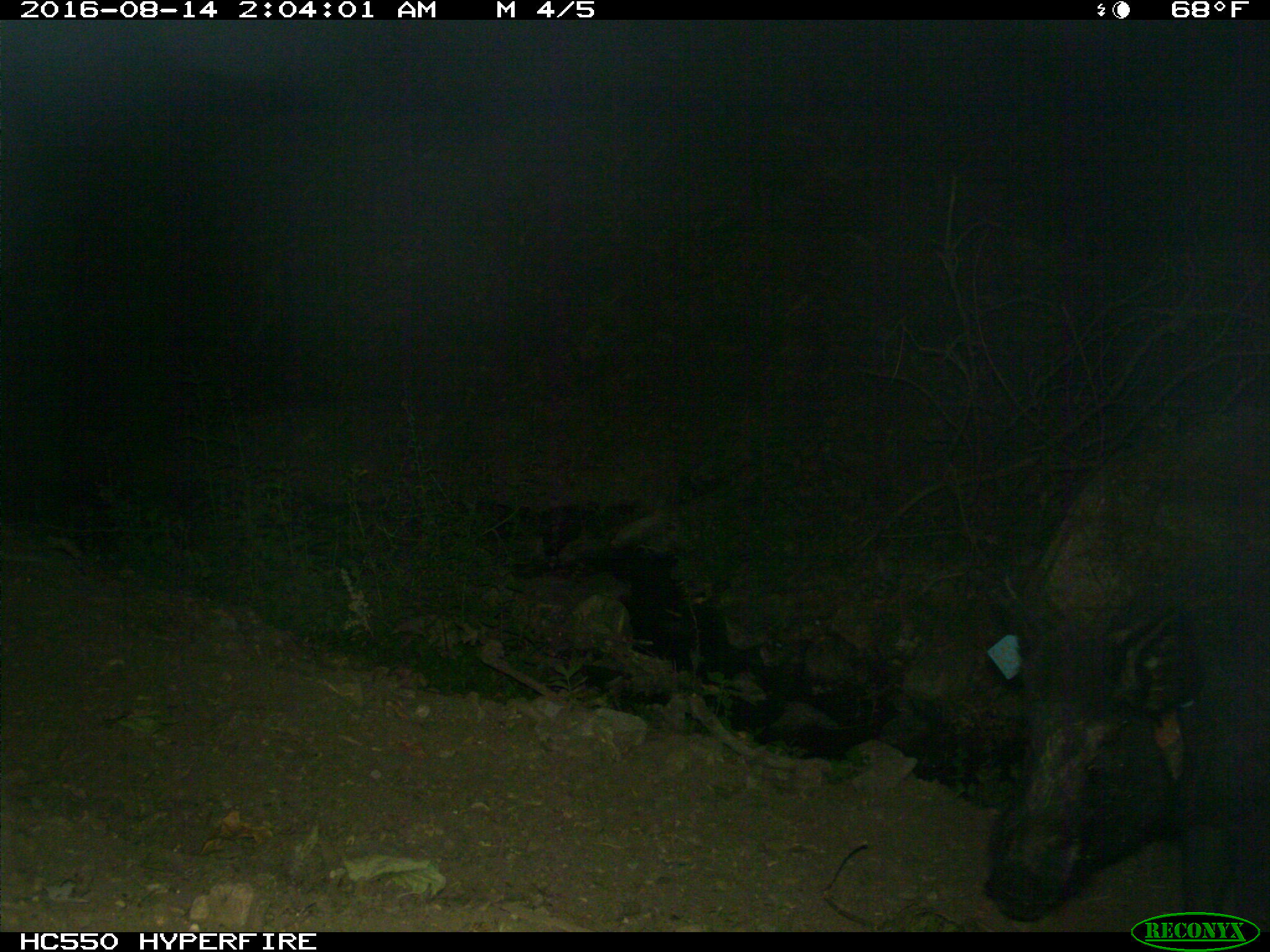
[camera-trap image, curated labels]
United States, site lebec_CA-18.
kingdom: Animalia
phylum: Chordata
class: Mammalia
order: Artiodactyla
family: Suidae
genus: Sus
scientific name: Sus scrofa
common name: wild boar